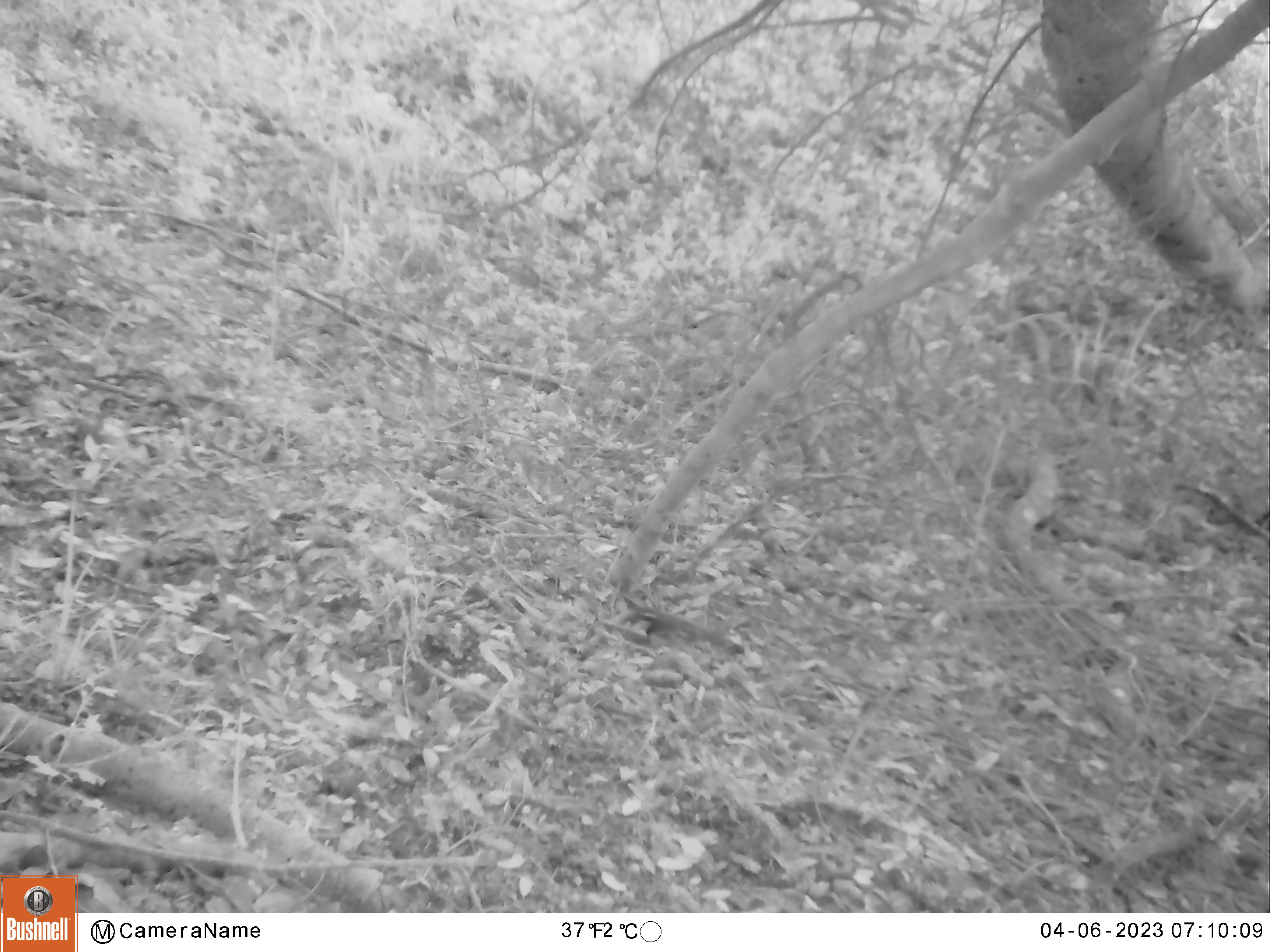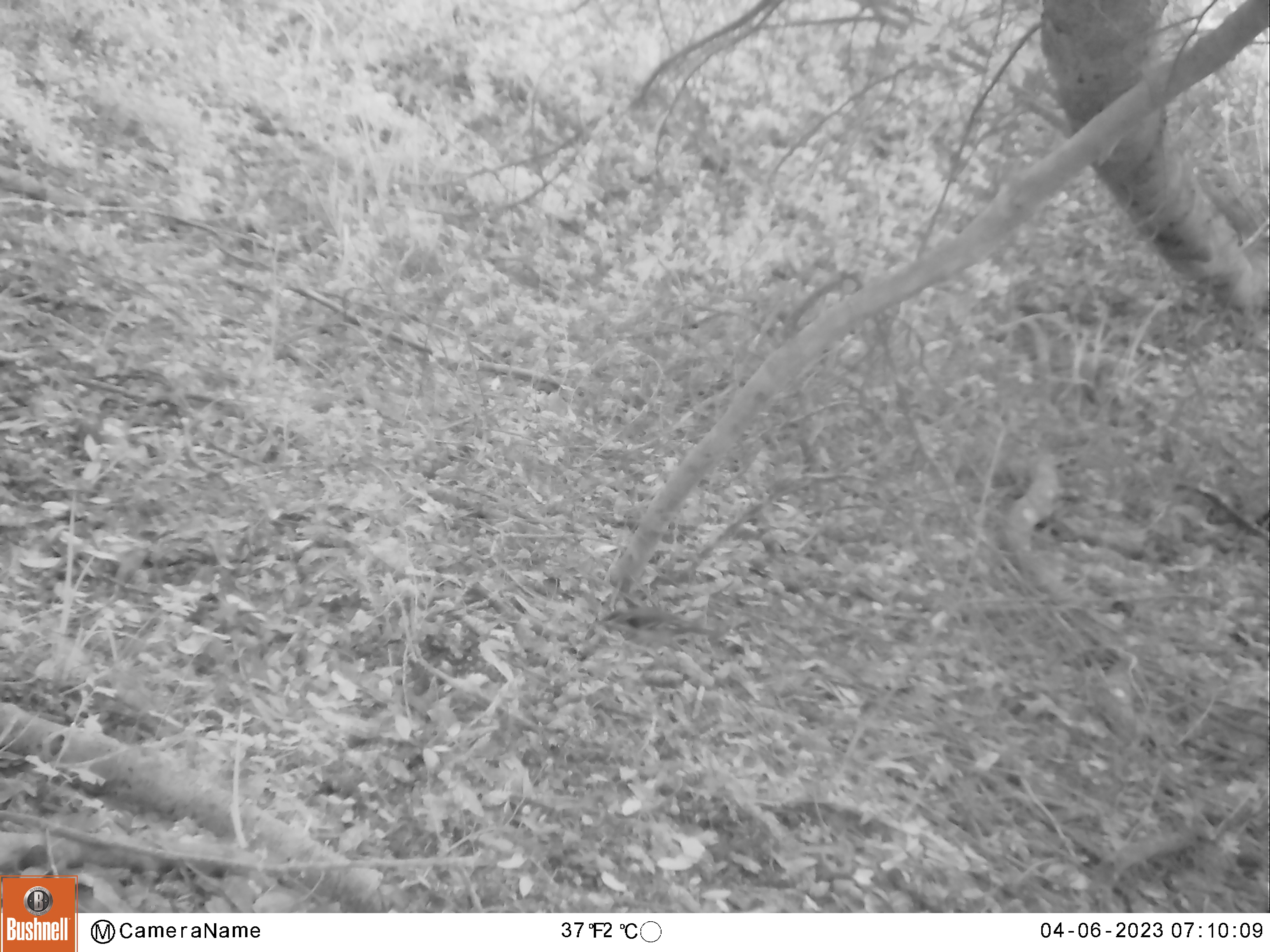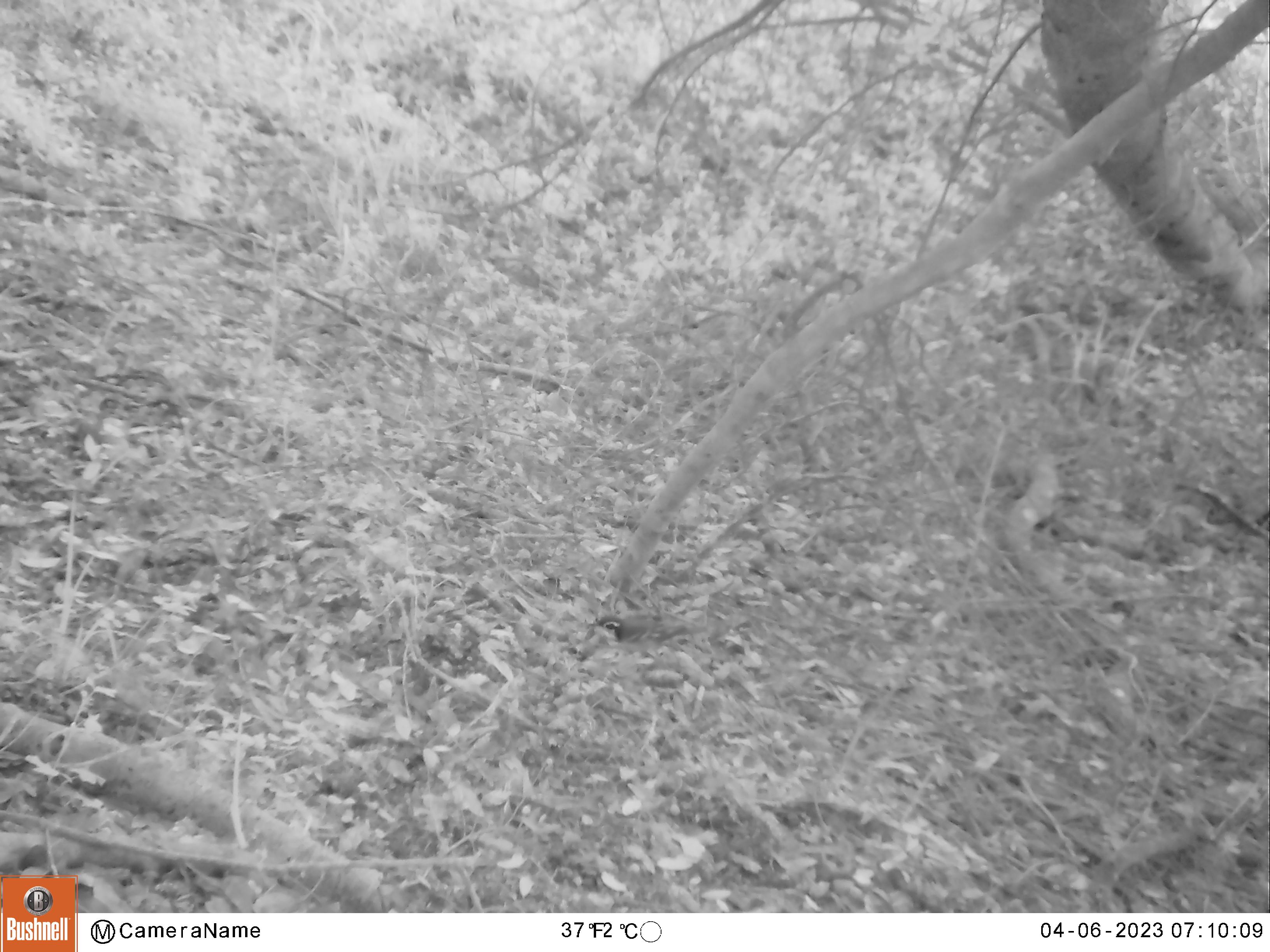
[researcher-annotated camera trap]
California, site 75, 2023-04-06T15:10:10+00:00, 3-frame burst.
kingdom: Animalia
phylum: Chordata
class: Aves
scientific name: Aves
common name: bird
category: unknown bird